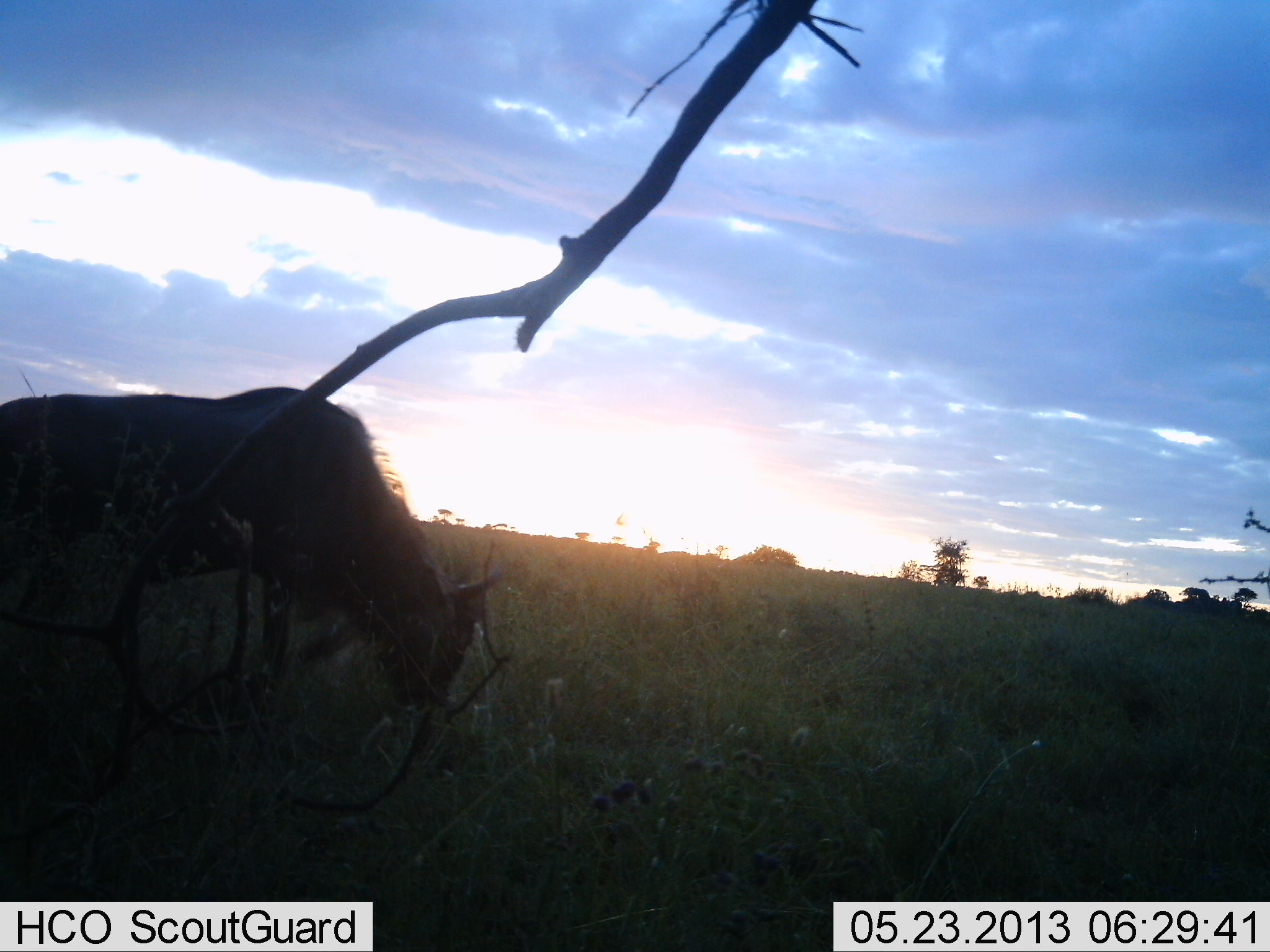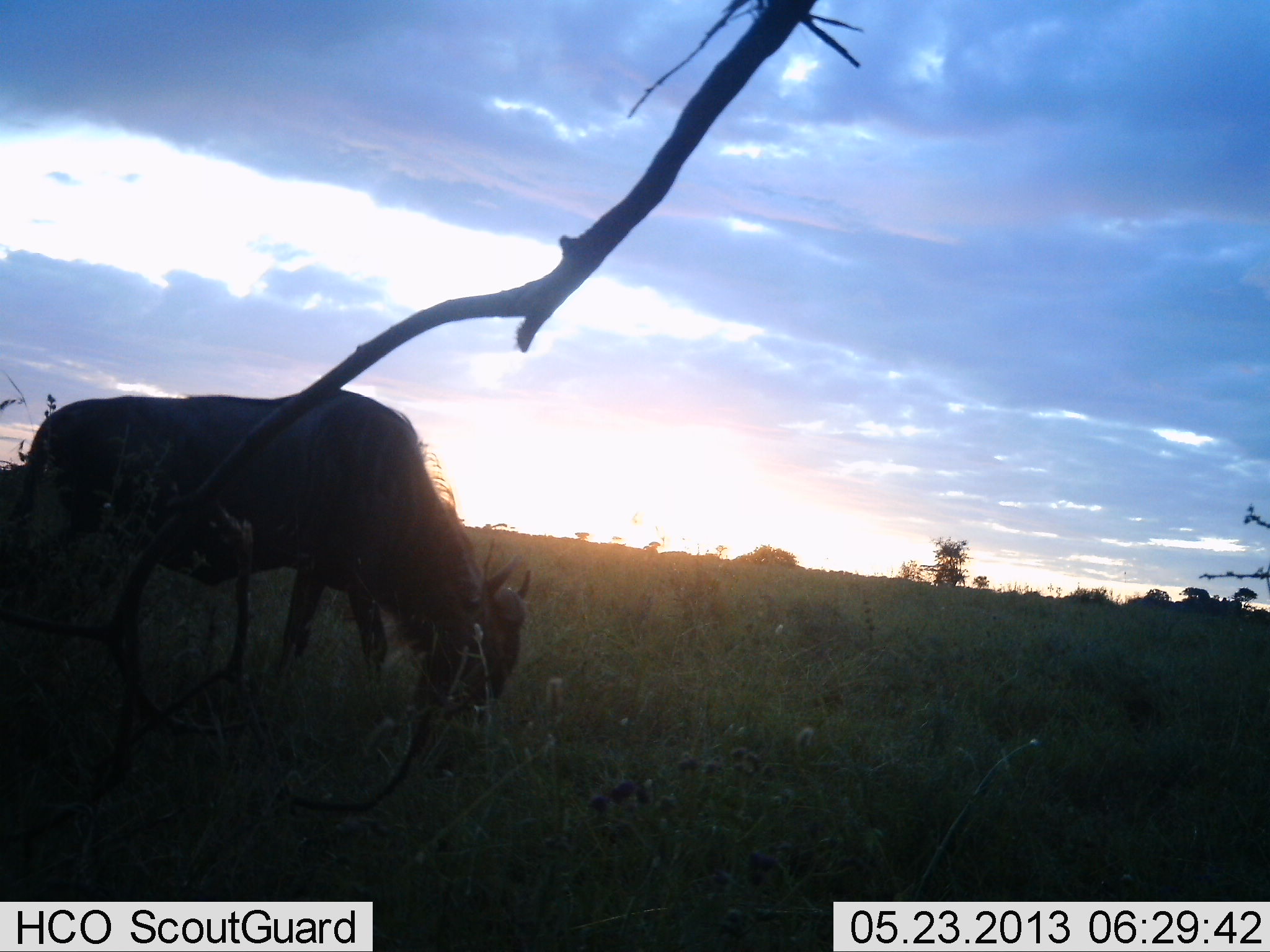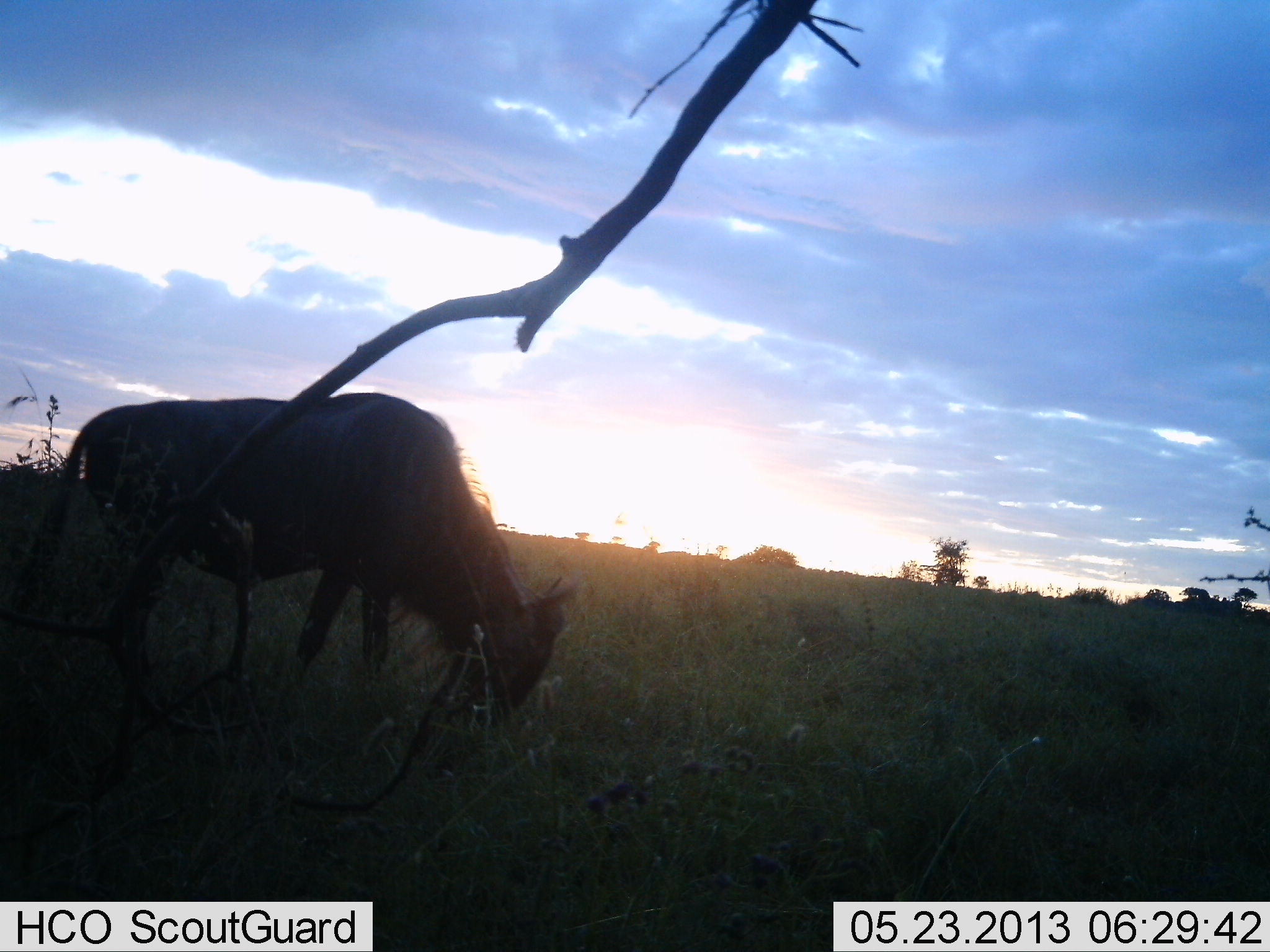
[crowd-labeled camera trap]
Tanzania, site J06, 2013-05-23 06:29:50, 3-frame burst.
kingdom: Animalia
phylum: Chordata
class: Mammalia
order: Artiodactyla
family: Bovidae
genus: Connochaetes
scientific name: Connochaetes taurinus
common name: blue wildebeest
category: wildebeest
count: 1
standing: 20%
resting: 0%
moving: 20%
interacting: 0%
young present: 0%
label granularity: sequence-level